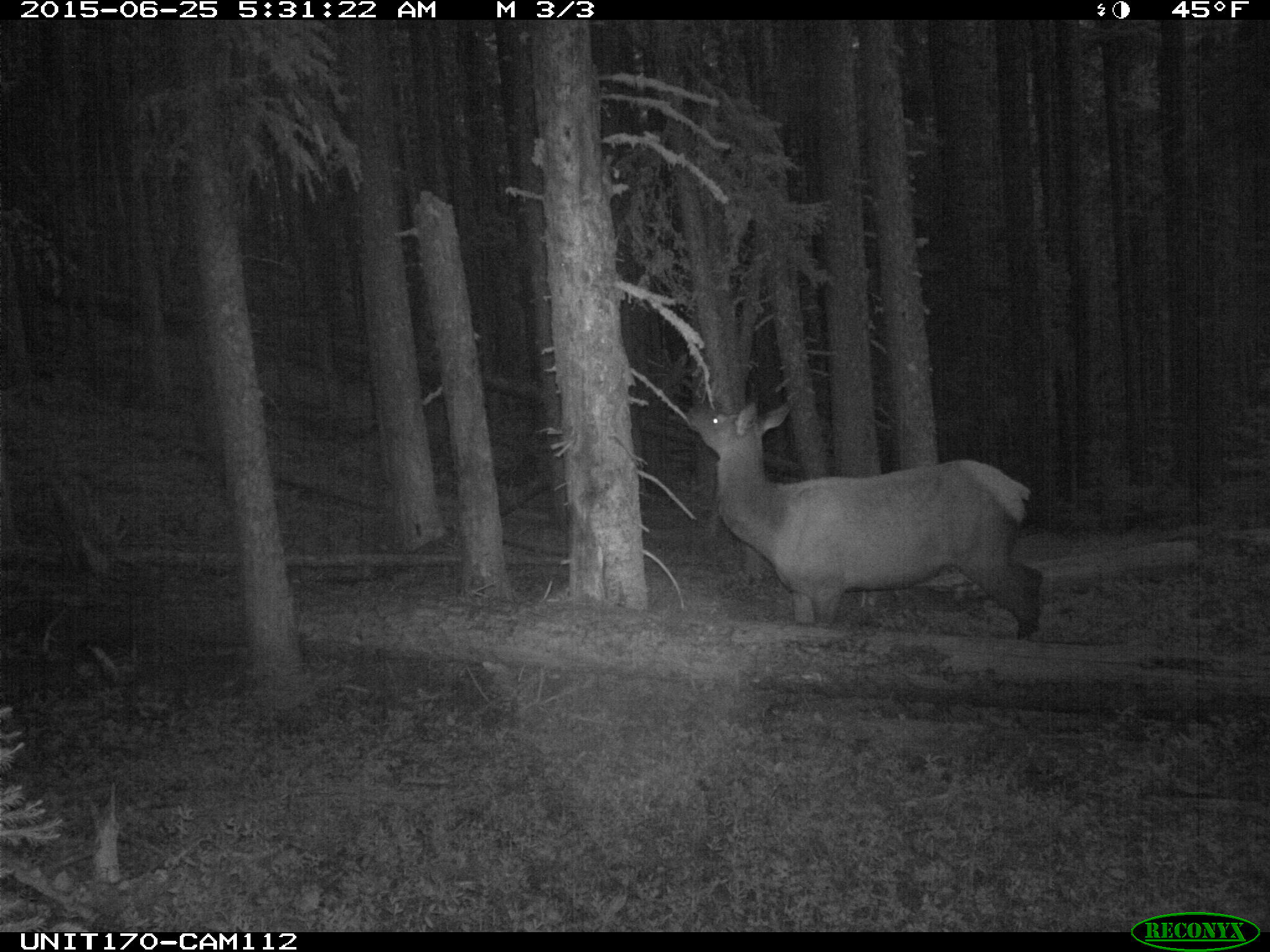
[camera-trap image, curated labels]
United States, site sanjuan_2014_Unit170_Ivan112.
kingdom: Animalia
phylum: Chordata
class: Mammalia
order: Artiodactyla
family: Cervidae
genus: Cervus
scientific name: Cervus elaphus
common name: red deer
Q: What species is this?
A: Cervus elaphus (red deer).